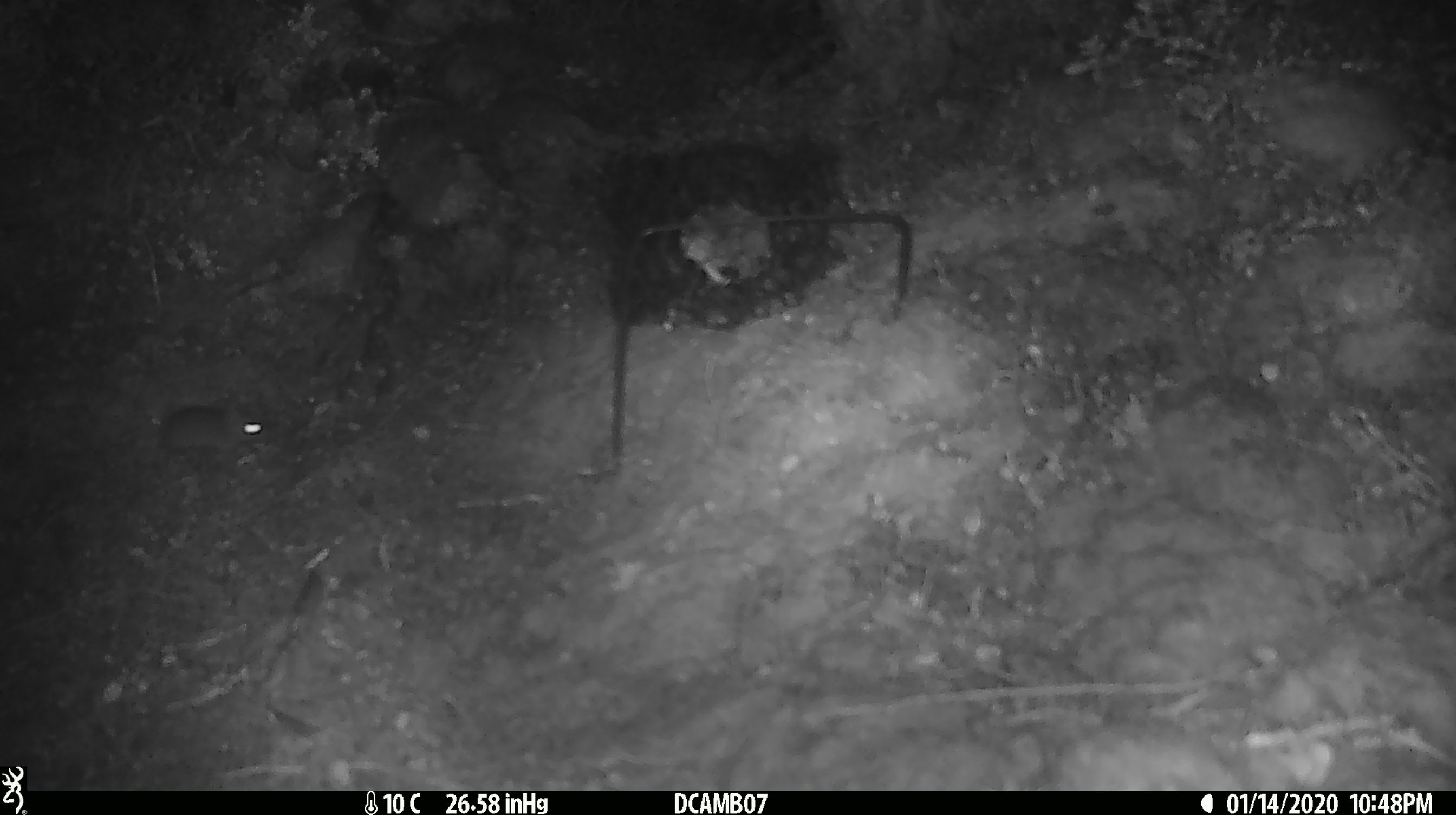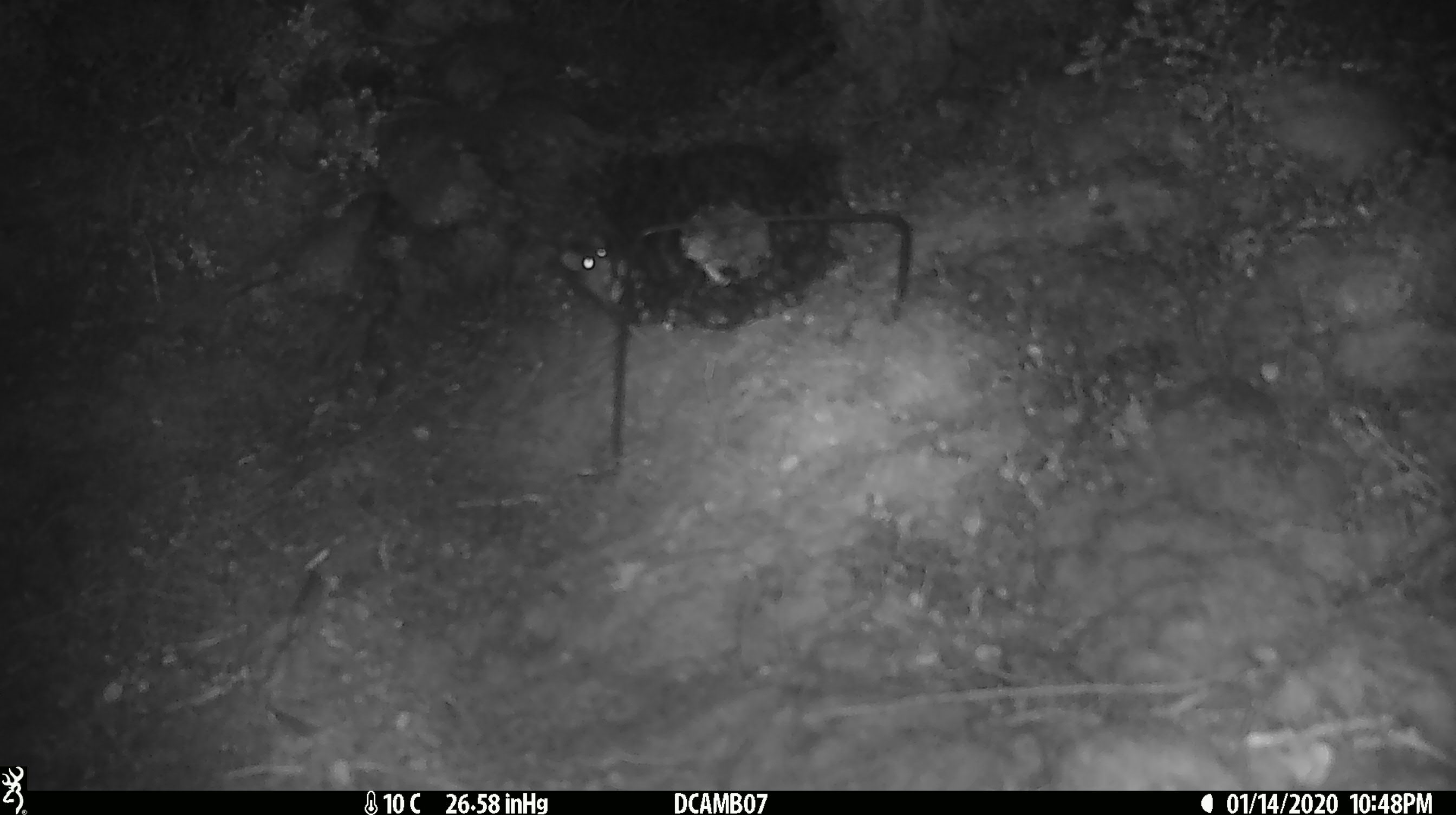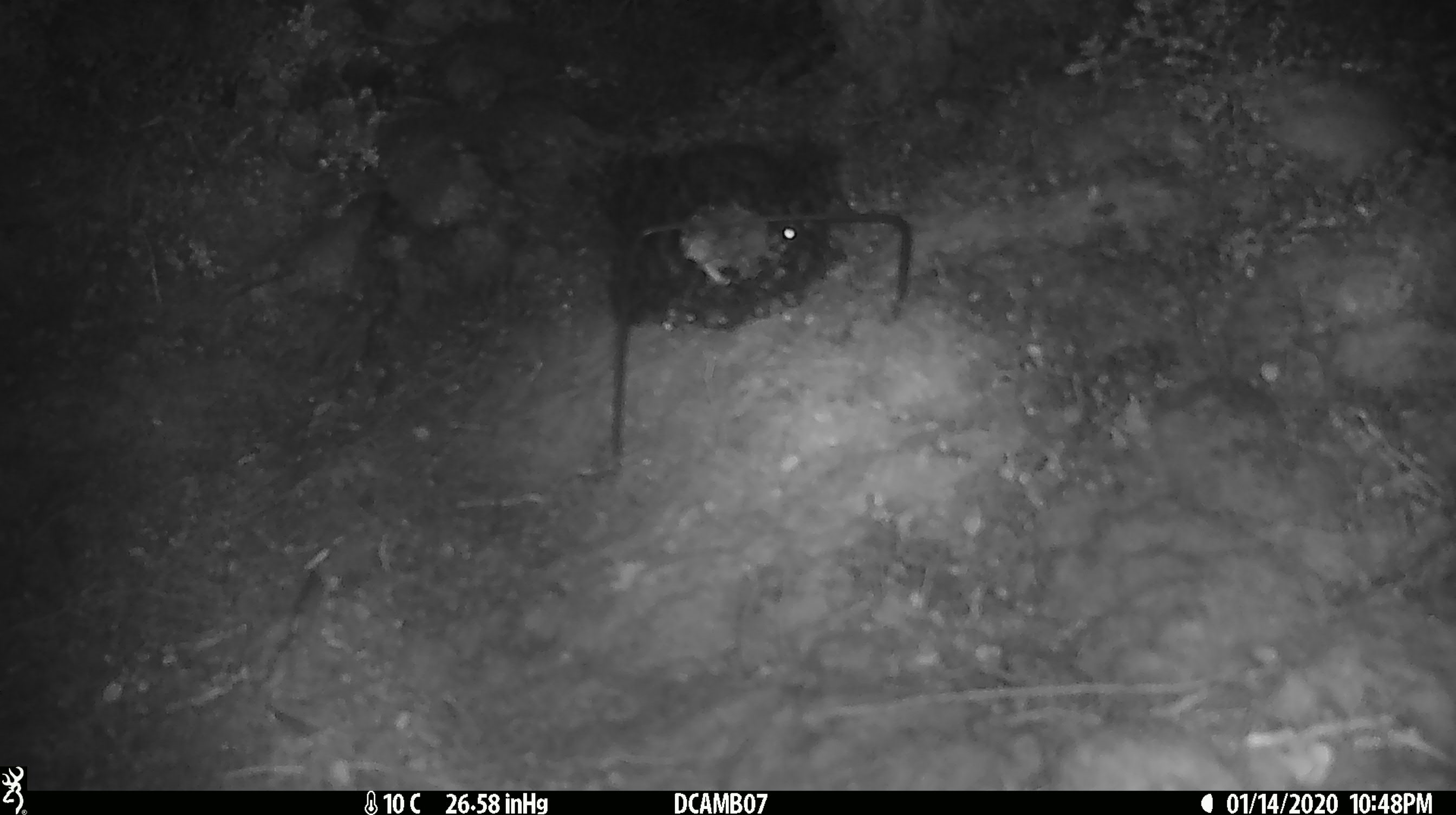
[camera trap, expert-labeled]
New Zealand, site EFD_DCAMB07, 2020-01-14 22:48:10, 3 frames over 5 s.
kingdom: Animalia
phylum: Chordata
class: Mammalia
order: Rodentia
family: Muridae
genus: Mus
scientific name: Mus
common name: mouse